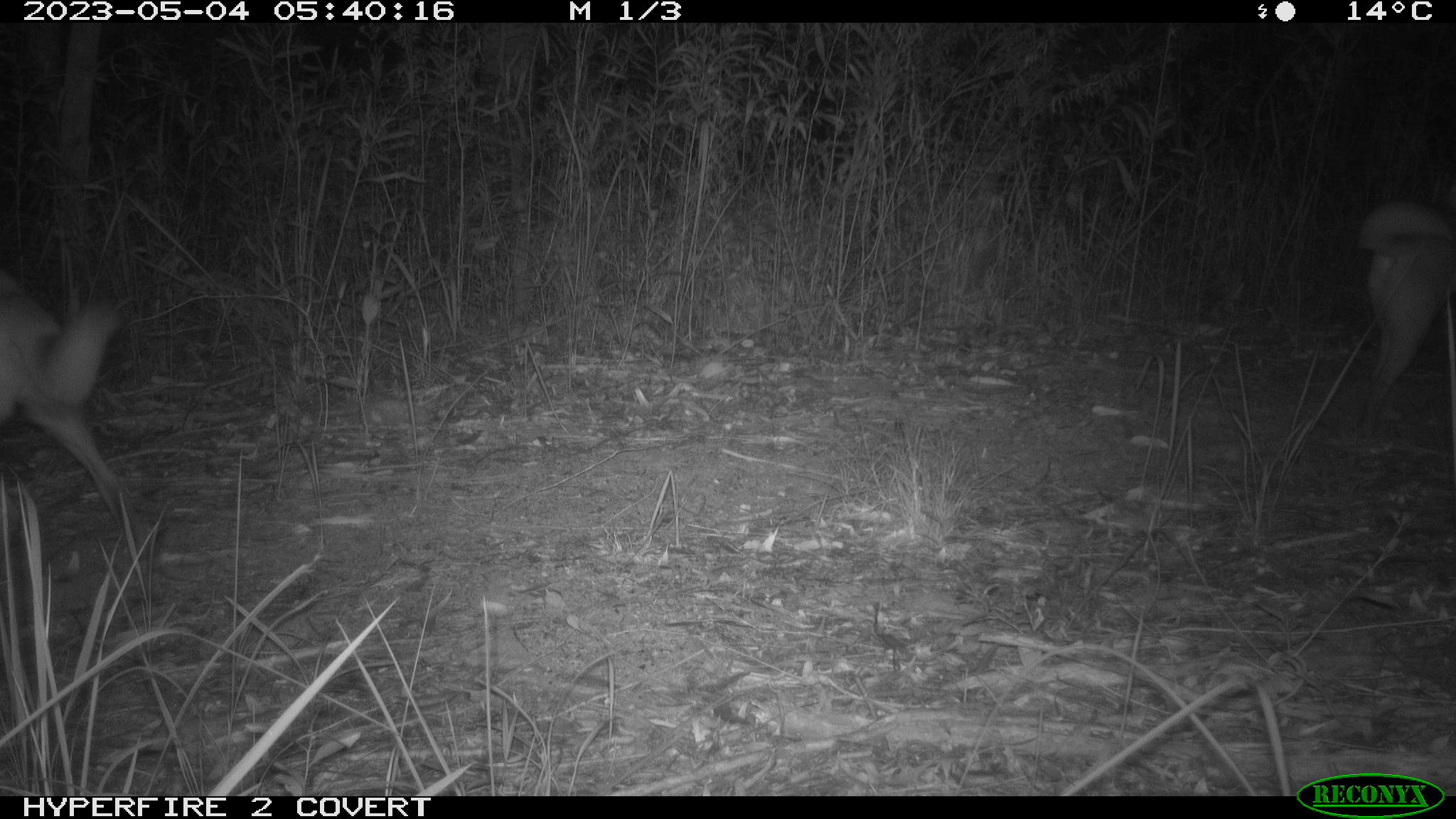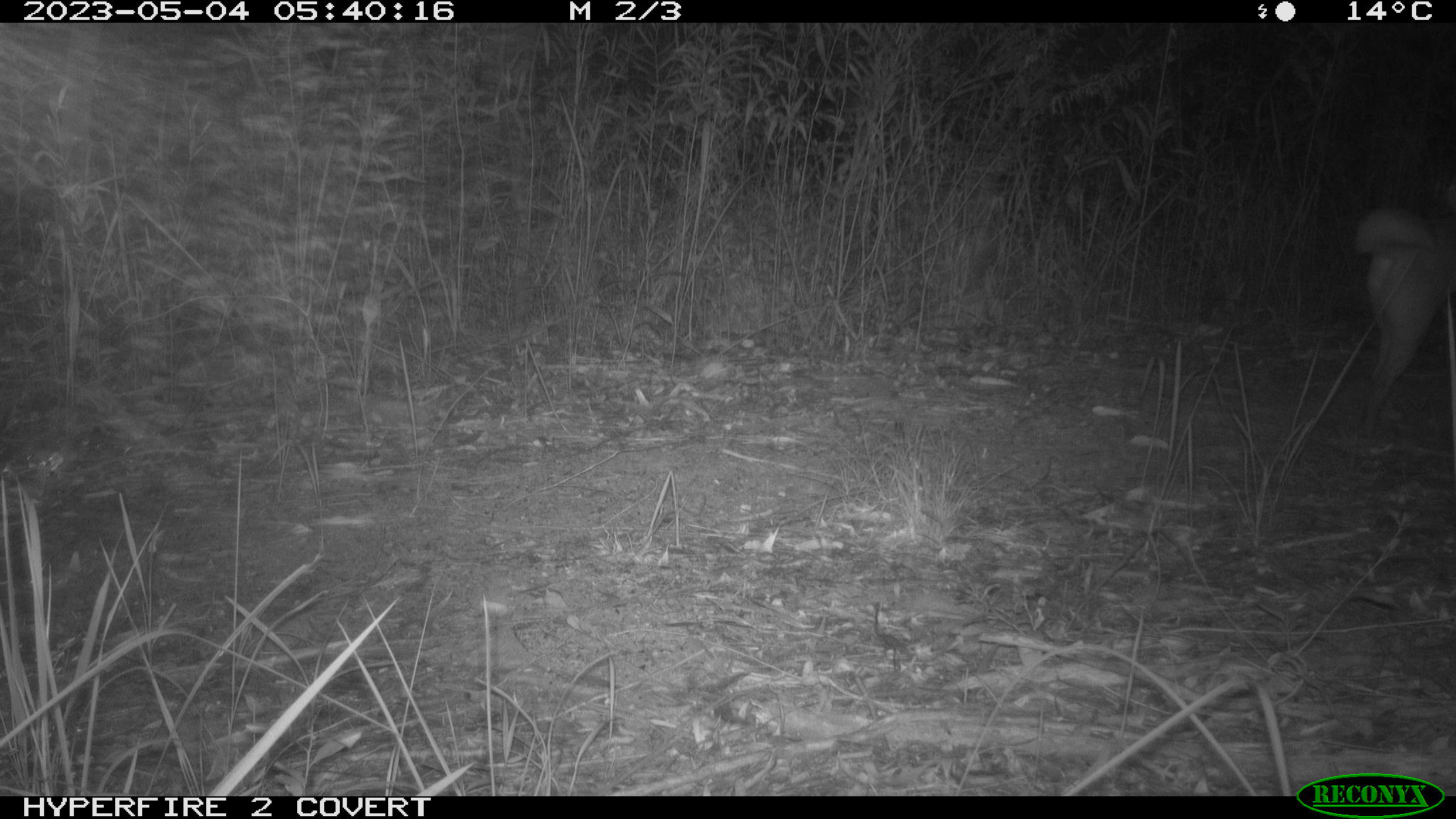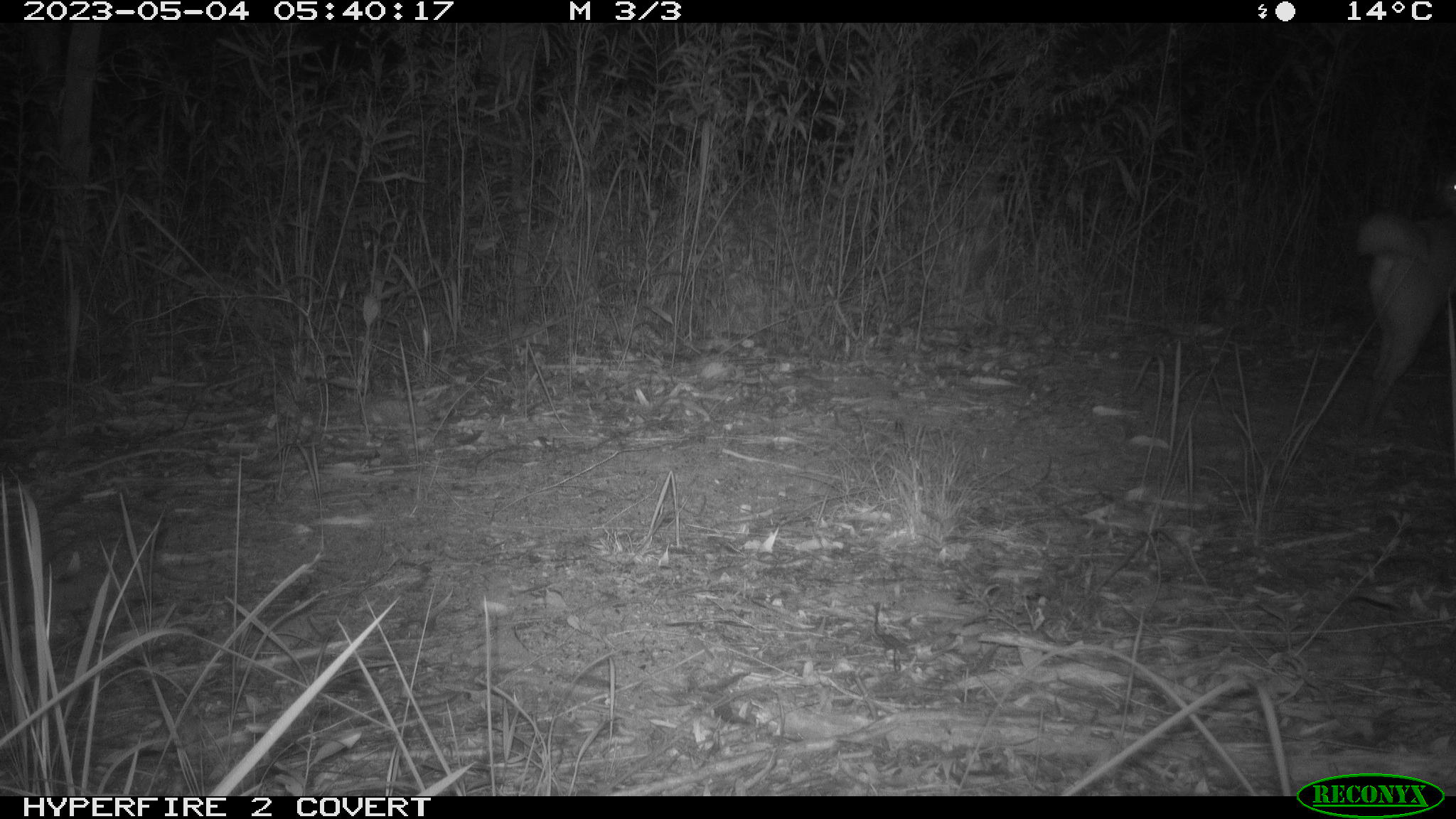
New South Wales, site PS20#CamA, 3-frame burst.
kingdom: Animalia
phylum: Chordata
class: Mammalia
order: Carnivora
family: Canidae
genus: Canis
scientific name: Canis familiaris dingo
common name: dingo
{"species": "dingo (Canis familiaris dingo)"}